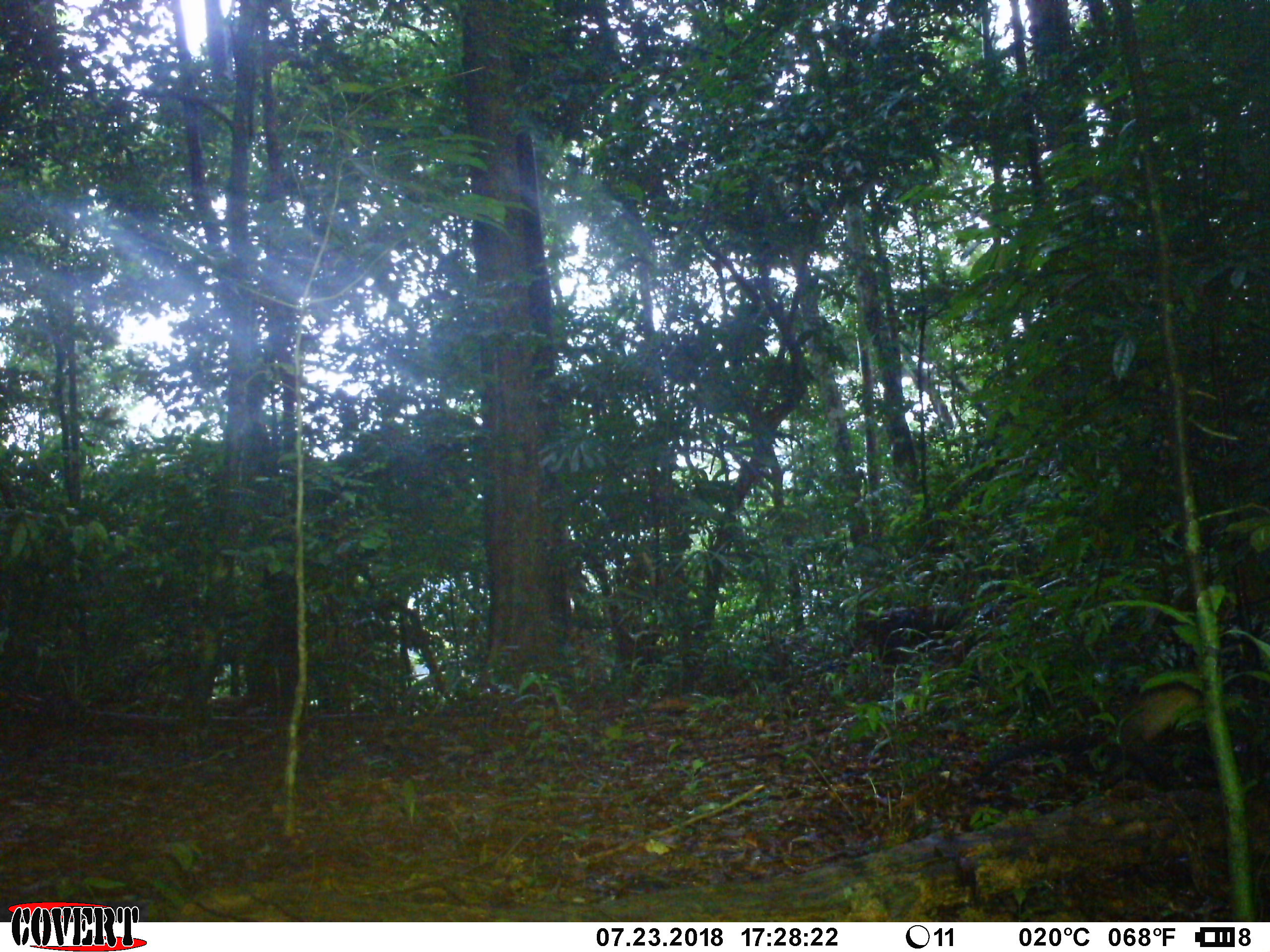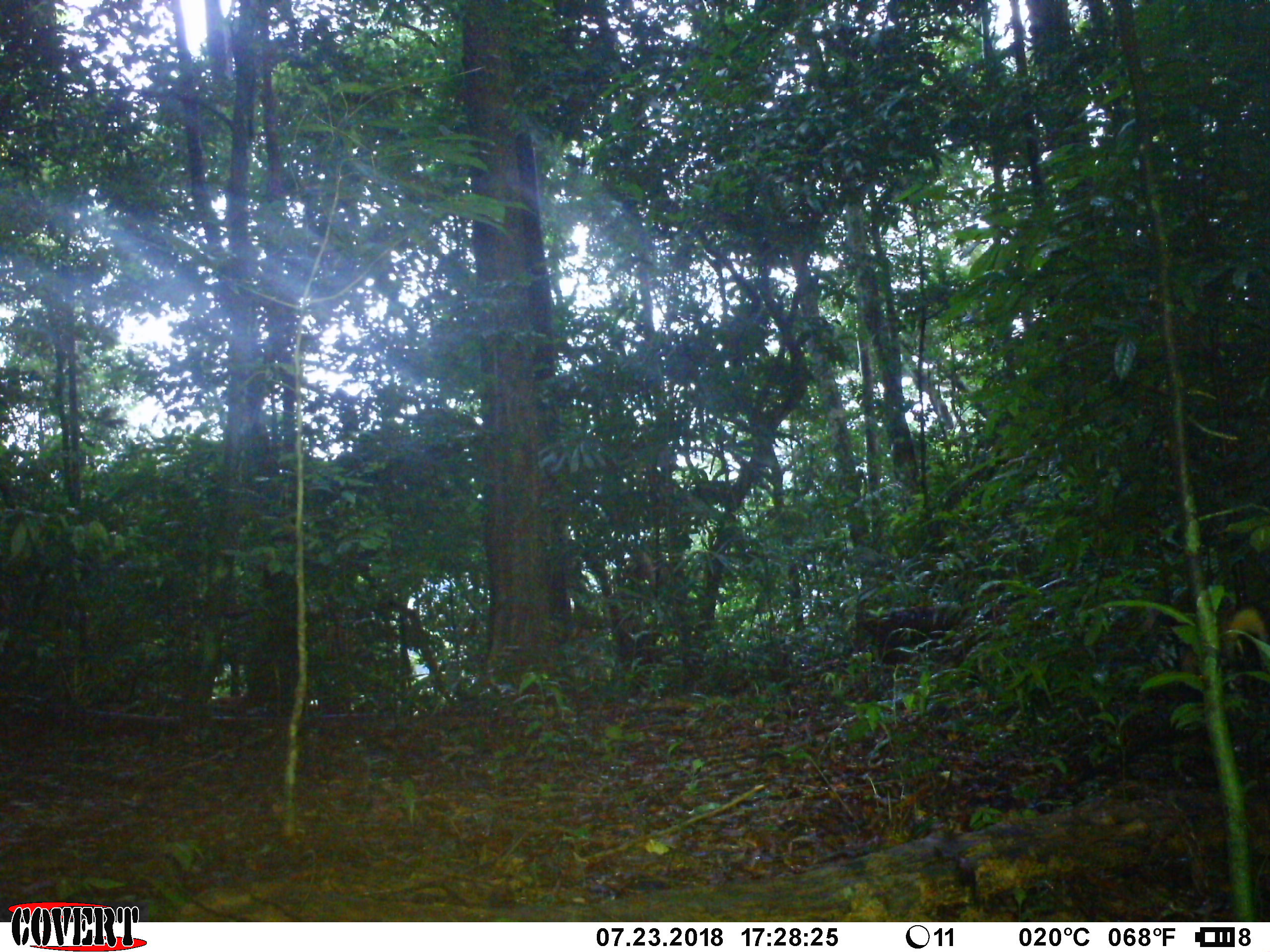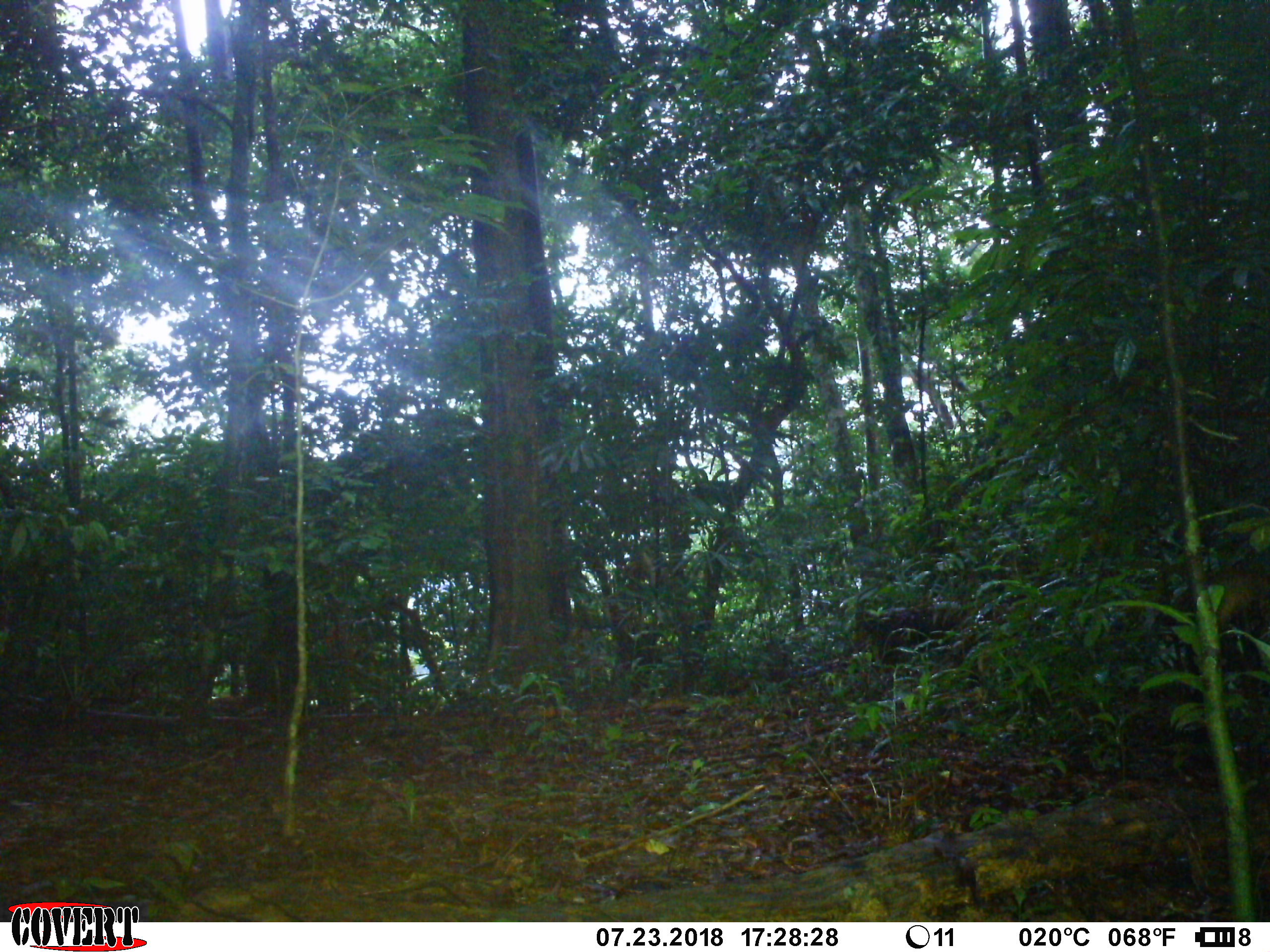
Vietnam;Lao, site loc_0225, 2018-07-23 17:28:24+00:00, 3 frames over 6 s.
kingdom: Animalia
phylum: Chordata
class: Mammalia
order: Carnivora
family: Mustelidae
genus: Martes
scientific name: Martes flavigula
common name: yellow-throated marten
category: yellow throated marten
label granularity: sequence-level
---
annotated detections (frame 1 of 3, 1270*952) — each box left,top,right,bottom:
yellow throated marten: 979,681,1248,782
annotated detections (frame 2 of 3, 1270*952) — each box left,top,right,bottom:
yellow throated marten: 1185,608,1266,684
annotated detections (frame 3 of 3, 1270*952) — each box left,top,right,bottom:
yellow throated marten: 1214,558,1270,629